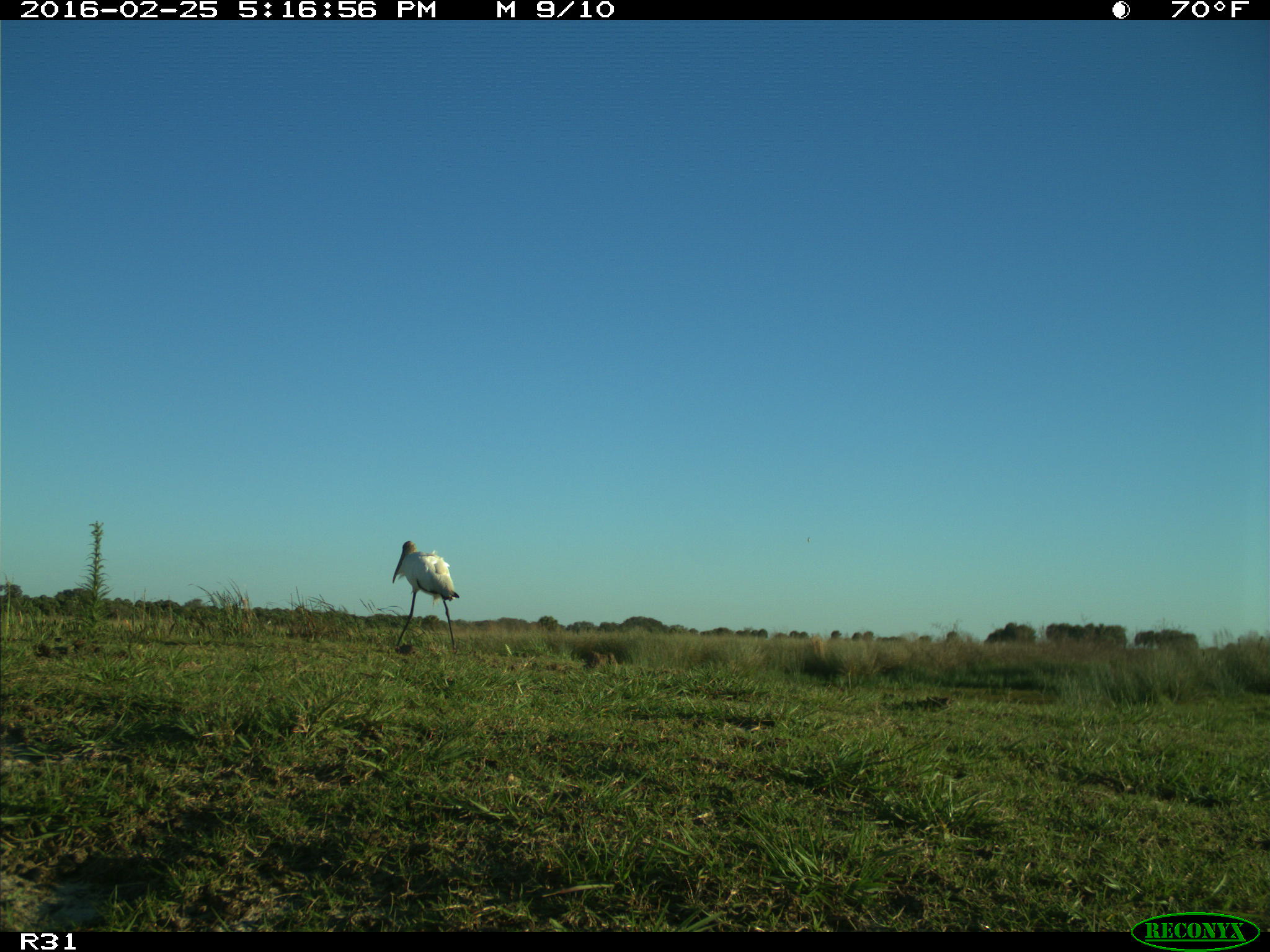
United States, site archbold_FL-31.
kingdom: Animalia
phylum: Chordata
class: Aves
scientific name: Aves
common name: birds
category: unidentified bird